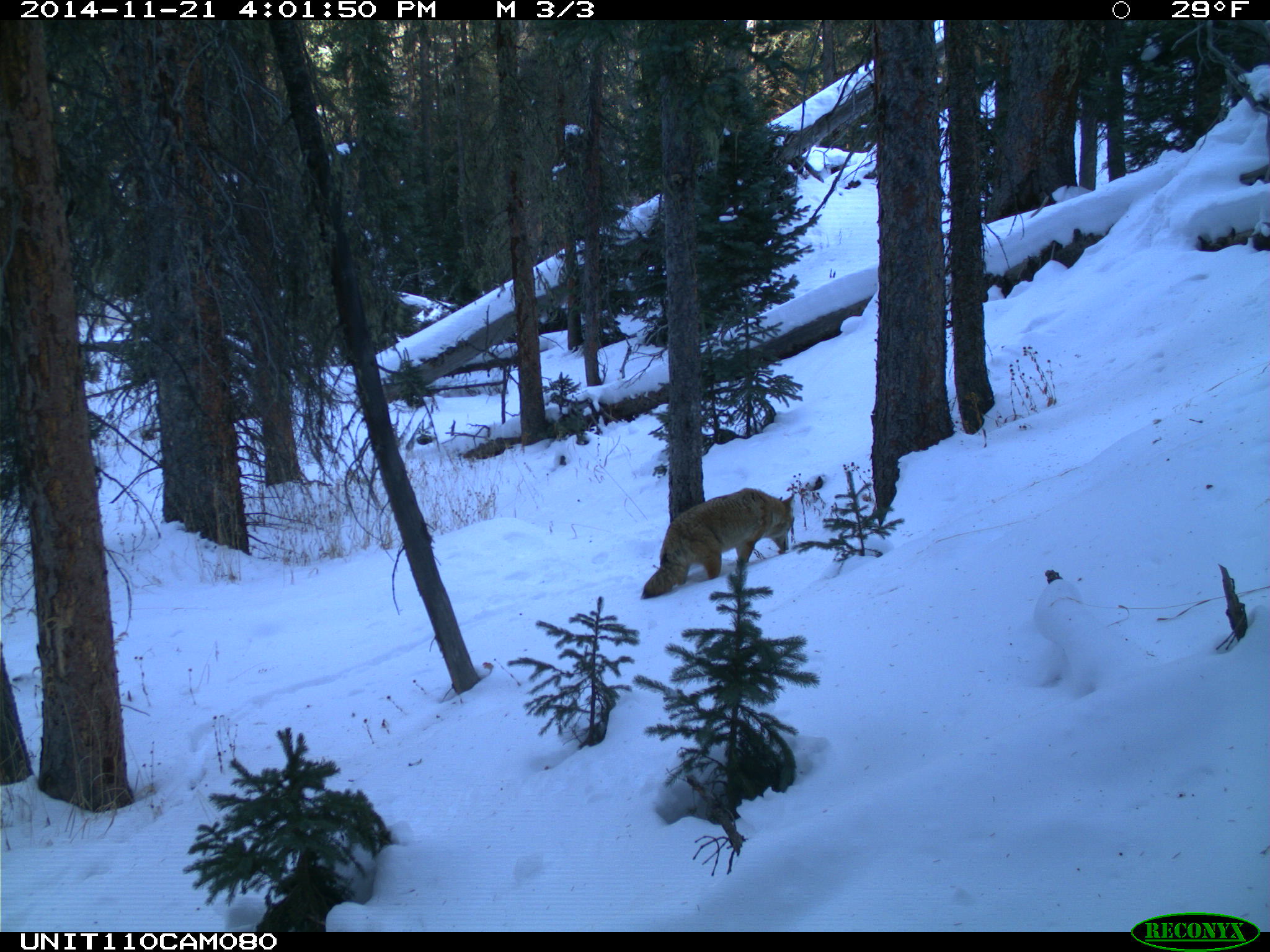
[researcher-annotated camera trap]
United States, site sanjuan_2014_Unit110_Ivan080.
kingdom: Animalia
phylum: Chordata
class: Mammalia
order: Carnivora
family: Canidae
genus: Canis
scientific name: Canis latrans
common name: coyote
Canis latrans (coyote).